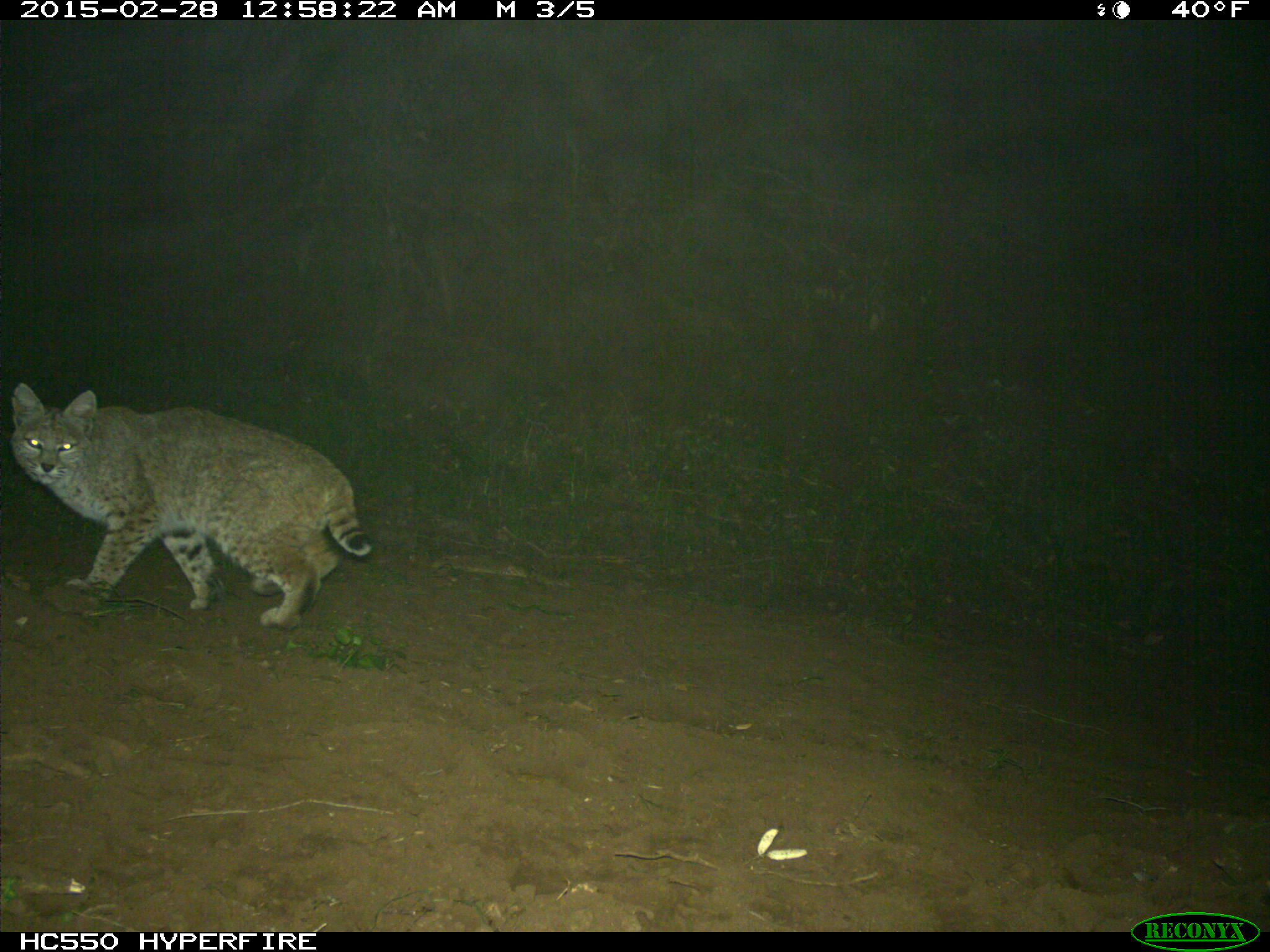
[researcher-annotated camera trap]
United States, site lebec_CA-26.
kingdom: Animalia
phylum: Chordata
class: Mammalia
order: Carnivora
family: Felidae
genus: Lynx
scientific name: Lynx rufus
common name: bobcat